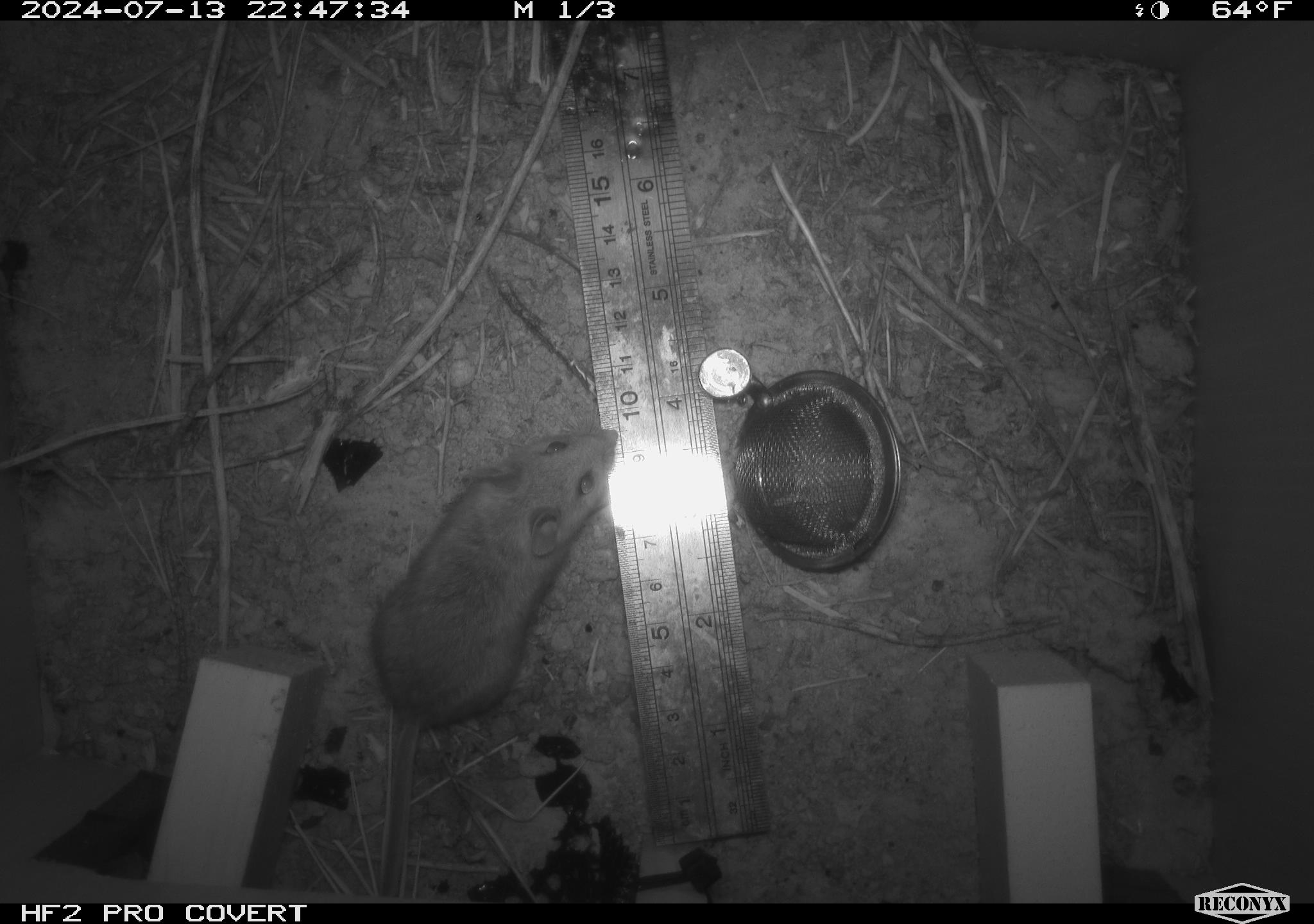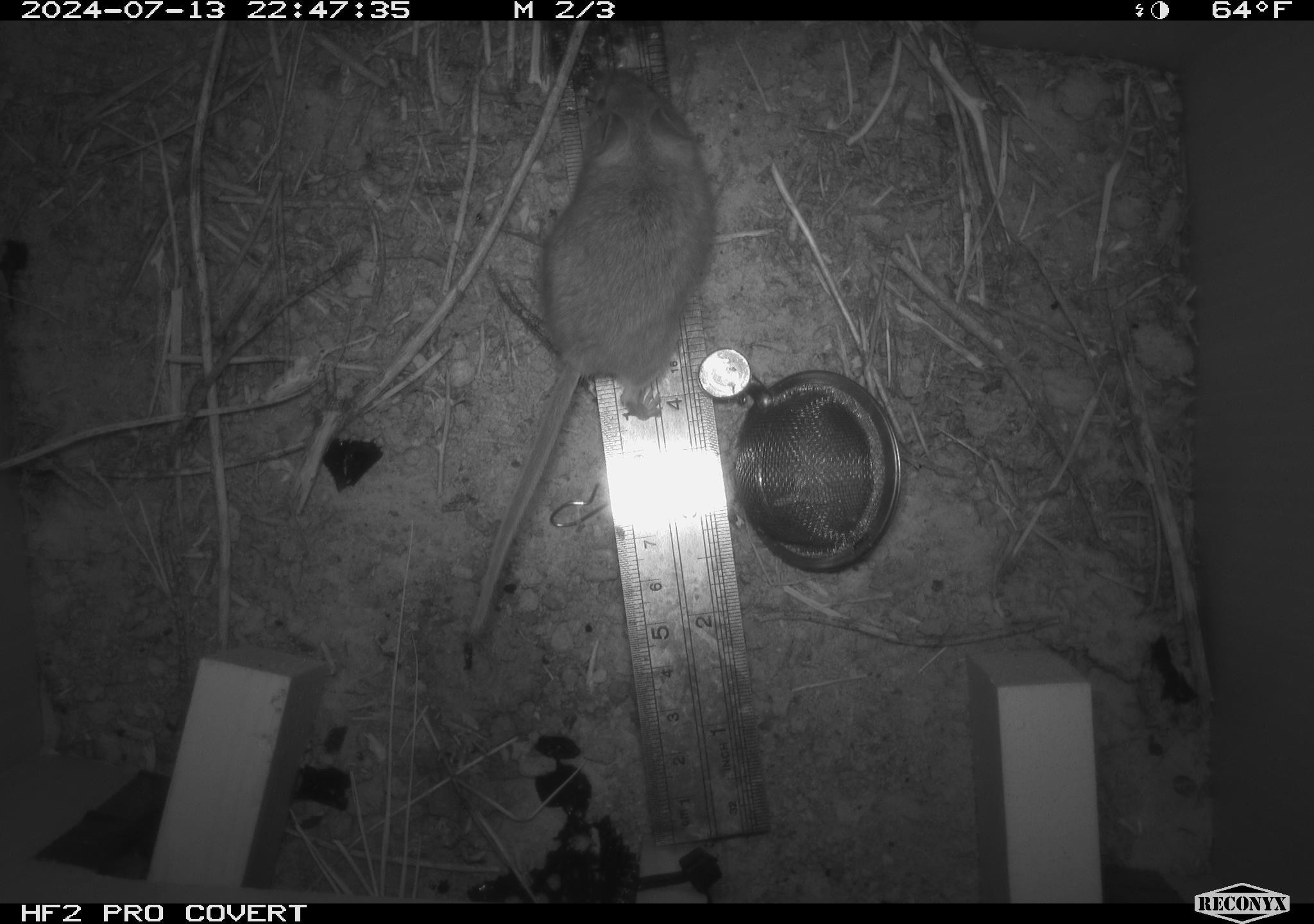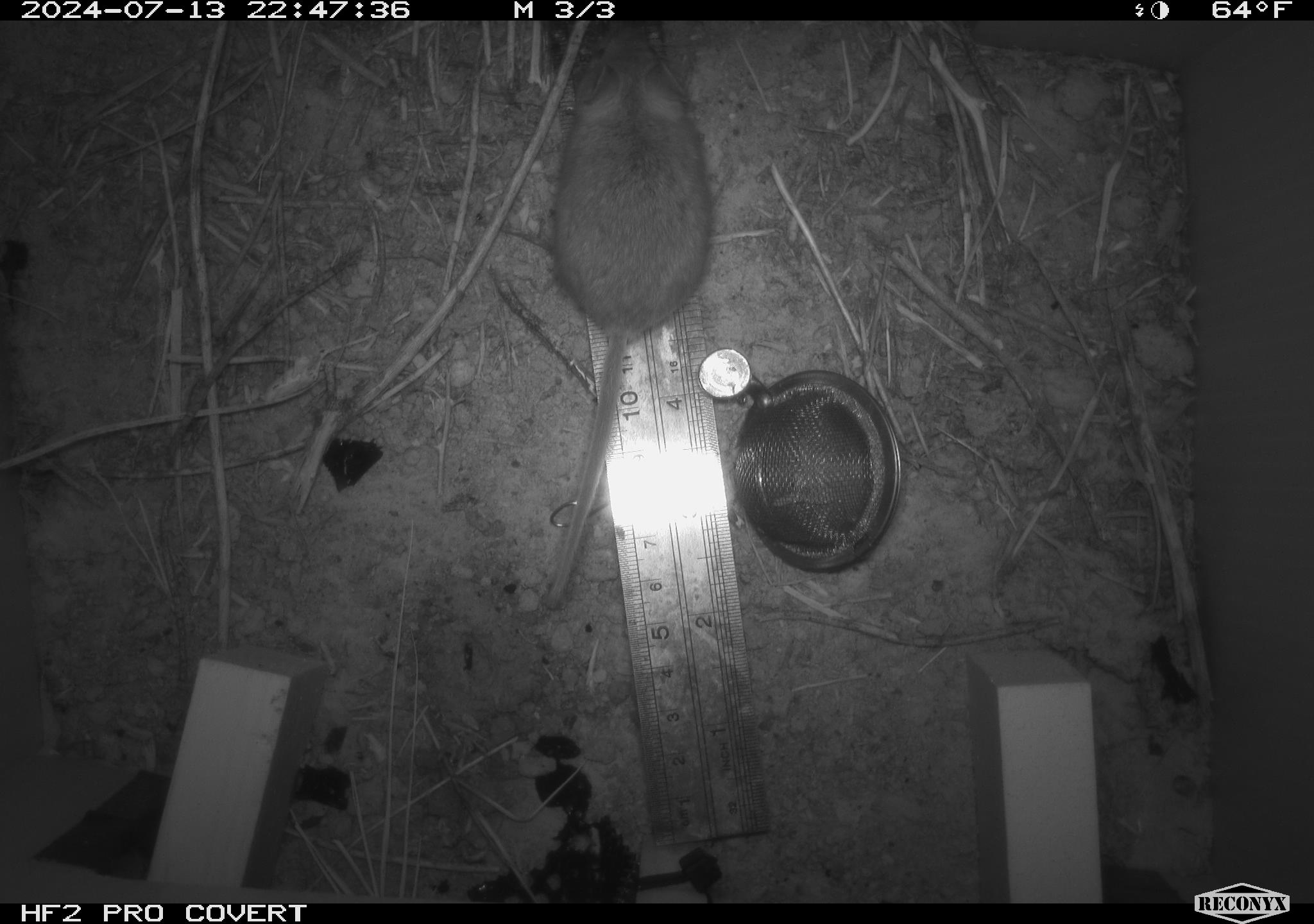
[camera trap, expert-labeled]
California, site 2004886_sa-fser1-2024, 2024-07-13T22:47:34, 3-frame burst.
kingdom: Animalia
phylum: Chordata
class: Mammalia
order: Rodentia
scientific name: Rodentia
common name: rodent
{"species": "rodent (Rodentia)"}